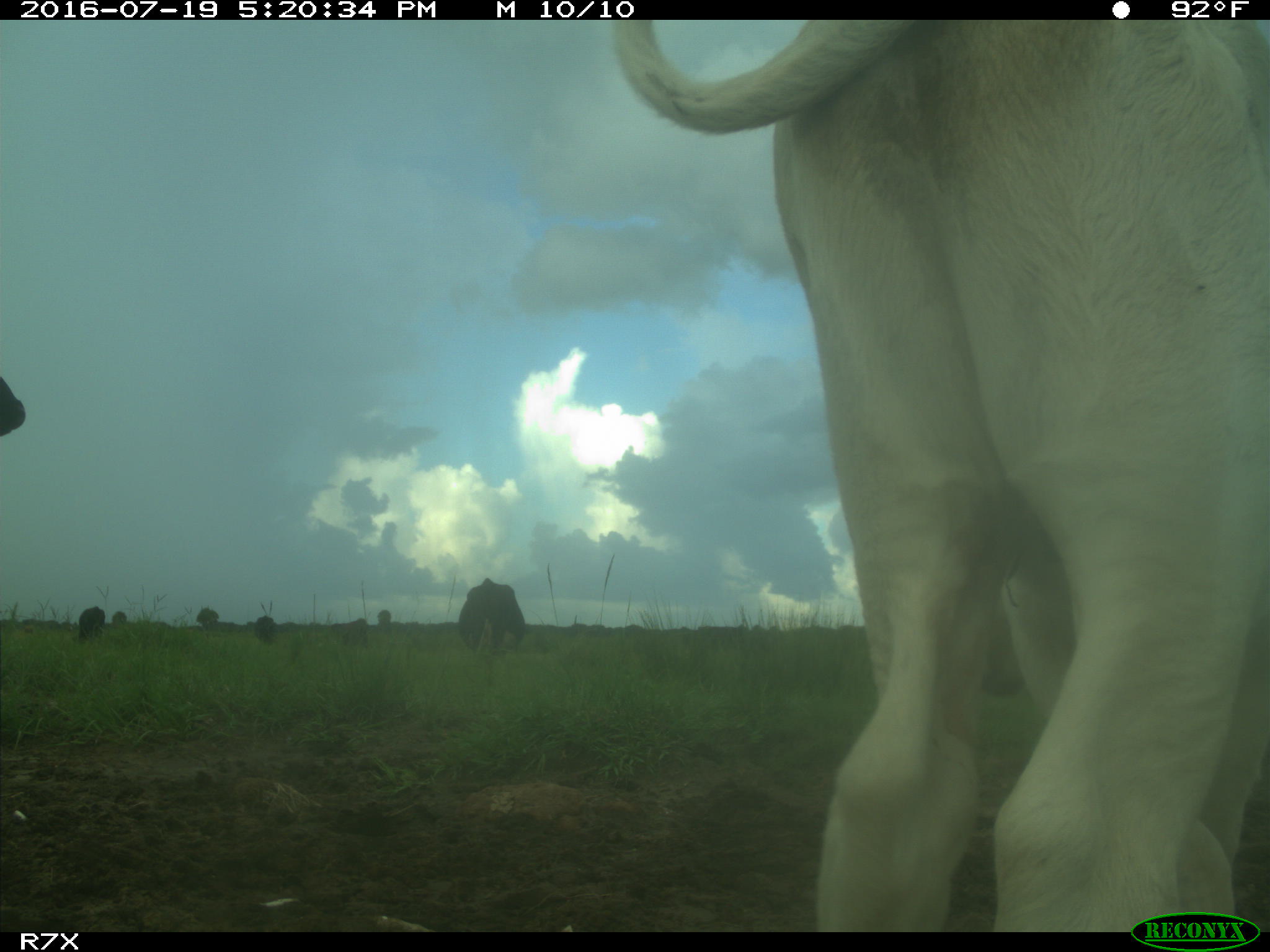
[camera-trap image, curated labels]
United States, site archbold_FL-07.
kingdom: Animalia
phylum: Chordata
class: Mammalia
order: Artiodactyla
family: Bovidae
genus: Bos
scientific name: Bos taurus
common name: domestic cow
Bos taurus (domestic cow).